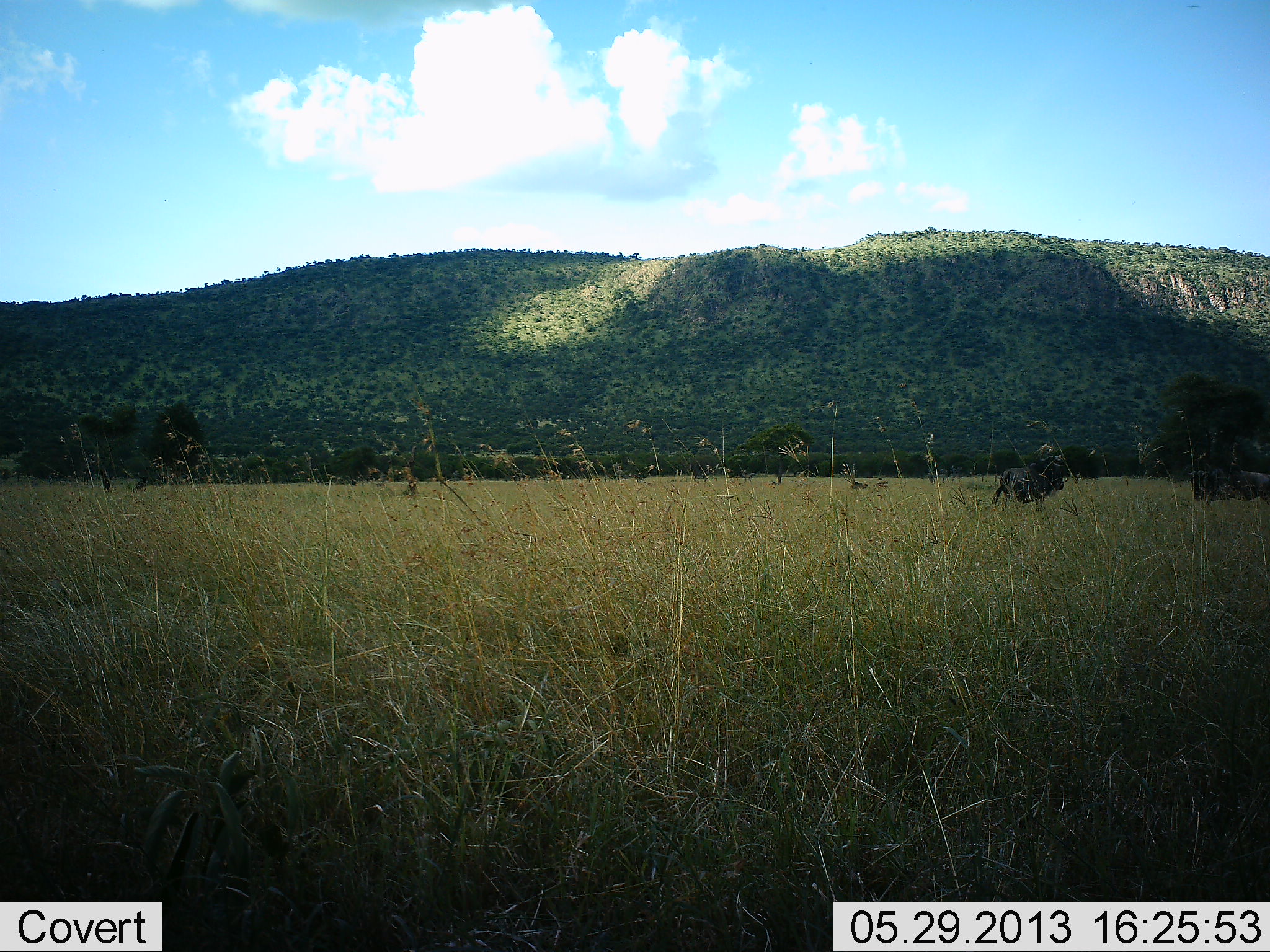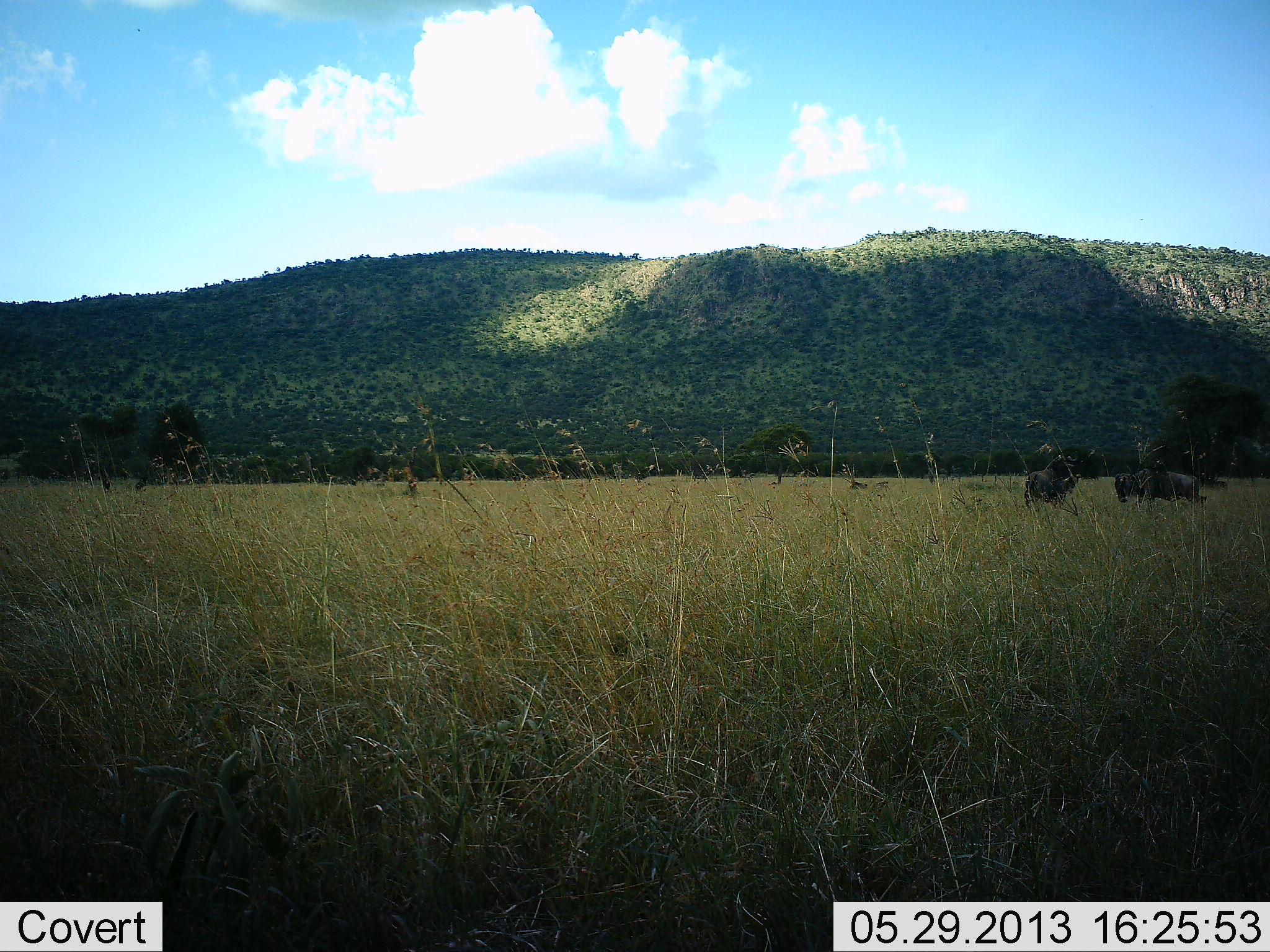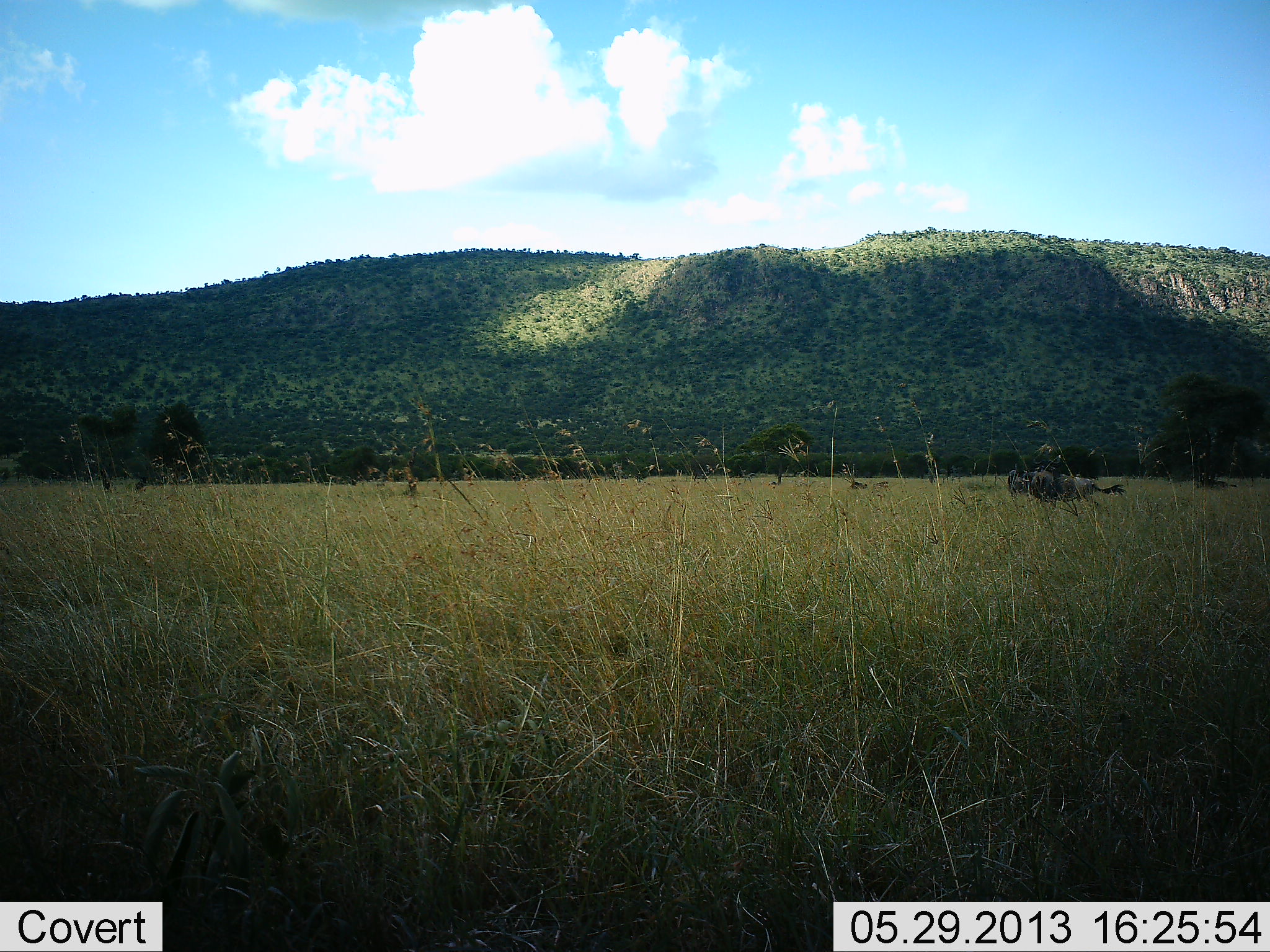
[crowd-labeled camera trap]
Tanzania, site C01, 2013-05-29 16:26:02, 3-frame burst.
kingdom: Animalia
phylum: Chordata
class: Mammalia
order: Artiodactyla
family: Bovidae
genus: Connochaetes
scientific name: Connochaetes taurinus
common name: blue wildebeest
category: wildebeest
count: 2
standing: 24%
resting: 0%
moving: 53%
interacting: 59%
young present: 0%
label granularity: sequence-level